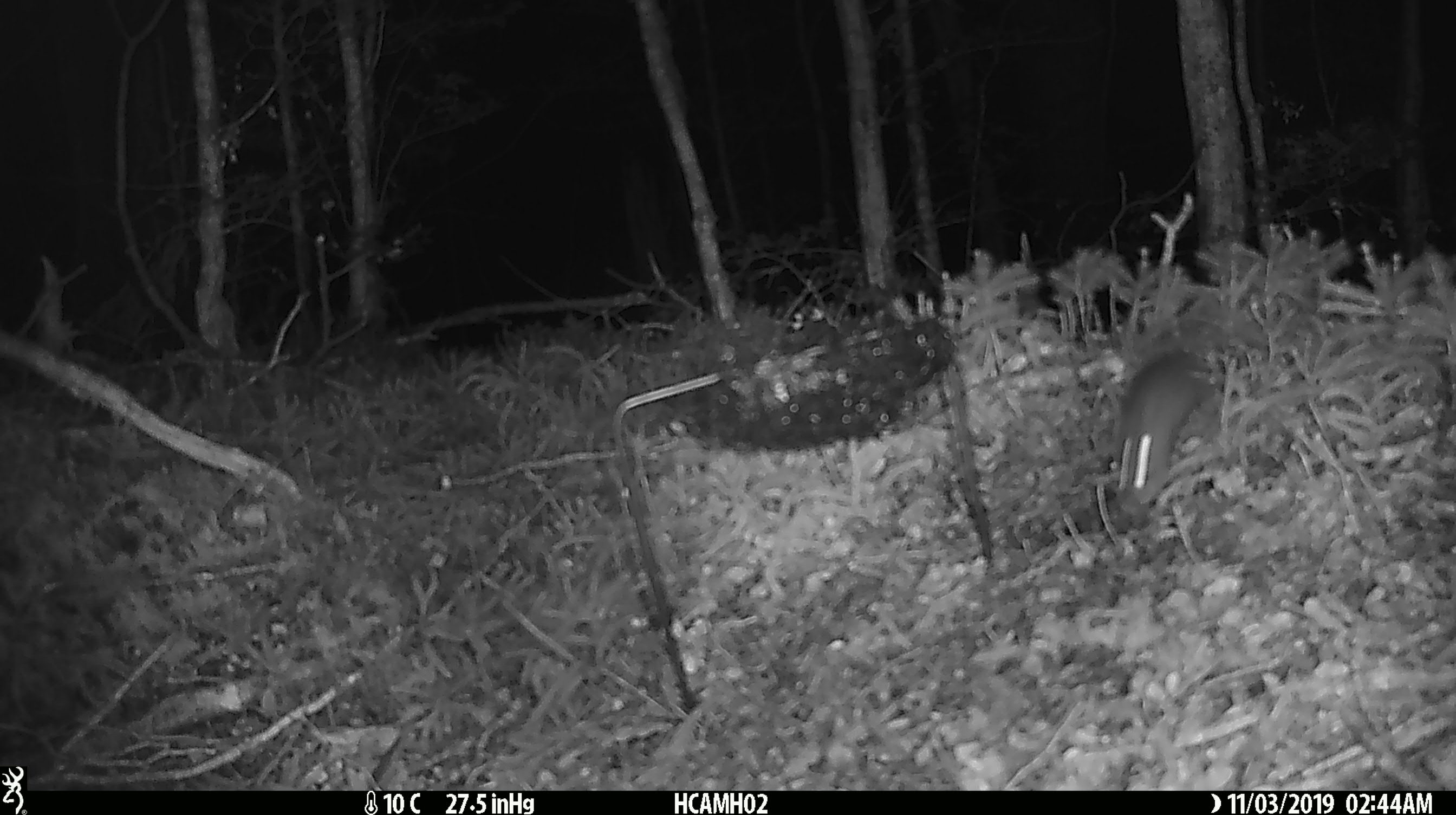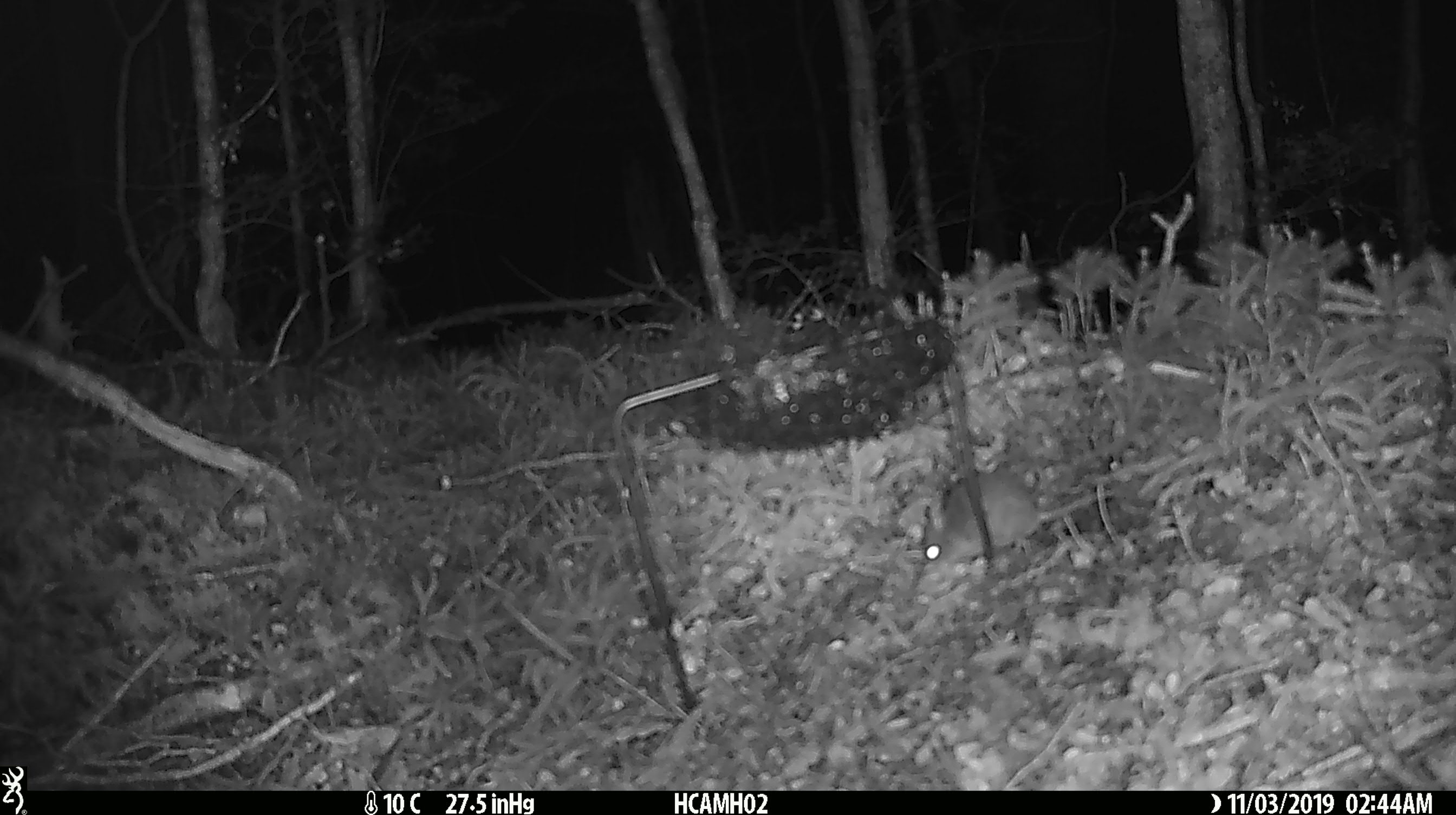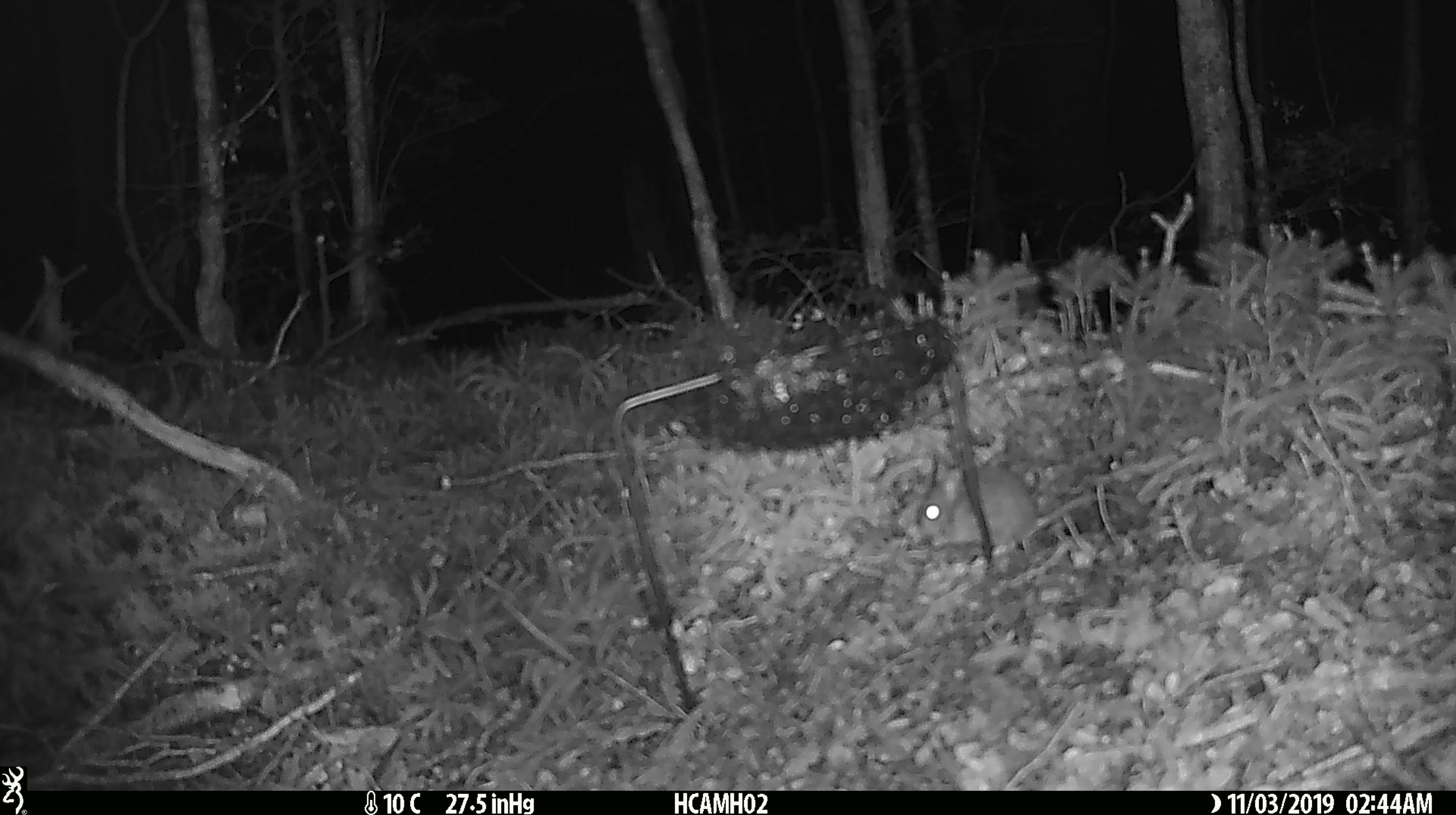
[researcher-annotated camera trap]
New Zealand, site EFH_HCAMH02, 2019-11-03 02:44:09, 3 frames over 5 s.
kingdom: Animalia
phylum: Chordata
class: Mammalia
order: Rodentia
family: Muridae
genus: Mus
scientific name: Mus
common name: mouse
Mouse (Mus).